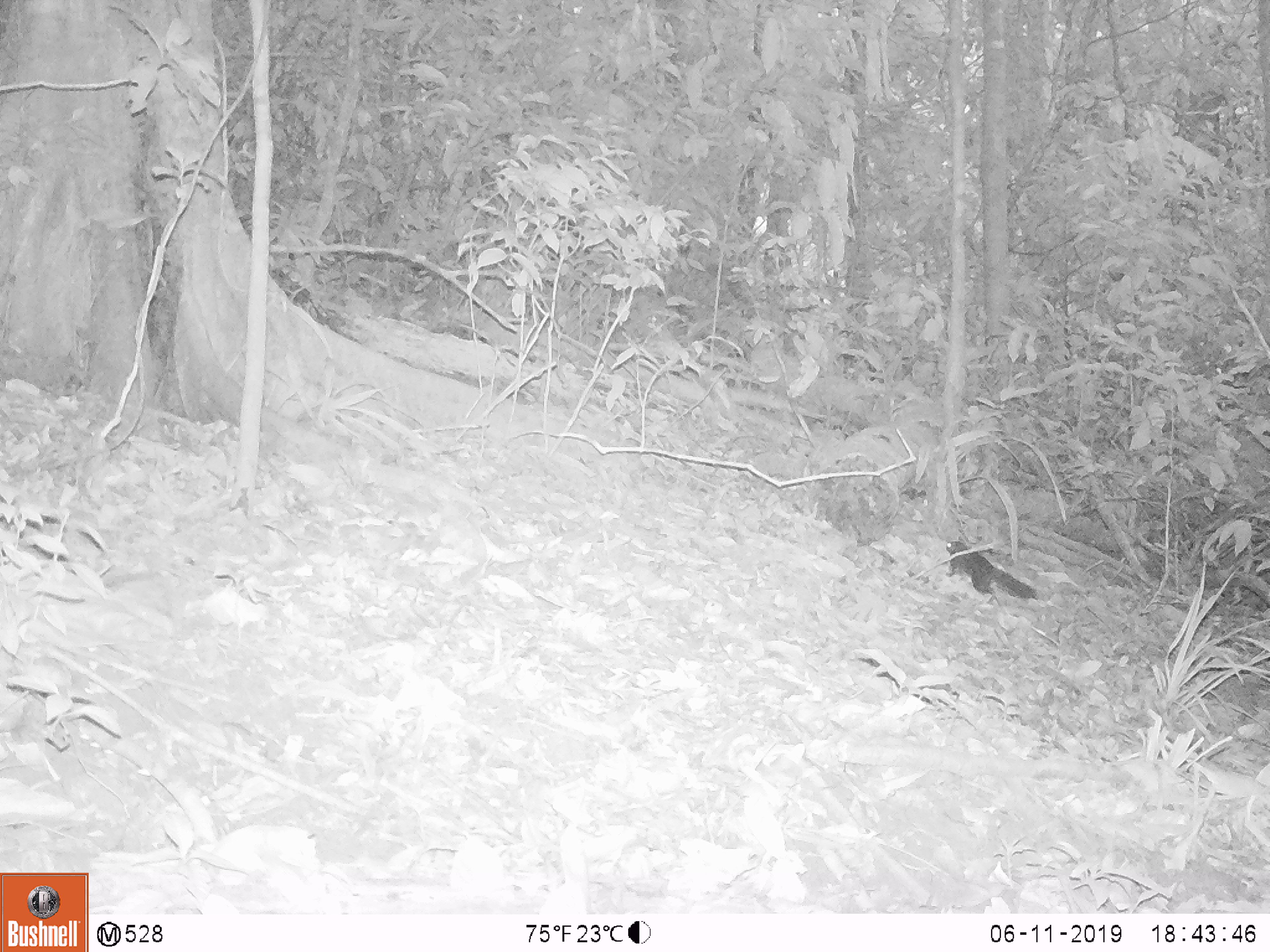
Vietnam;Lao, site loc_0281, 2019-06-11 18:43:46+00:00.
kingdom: Animalia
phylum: Chordata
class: Mammalia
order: Rodentia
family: Sciuridae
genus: Dremomys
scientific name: Dremomys rufigenis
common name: red-cheeked squirrel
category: red cheeked squirrel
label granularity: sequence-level